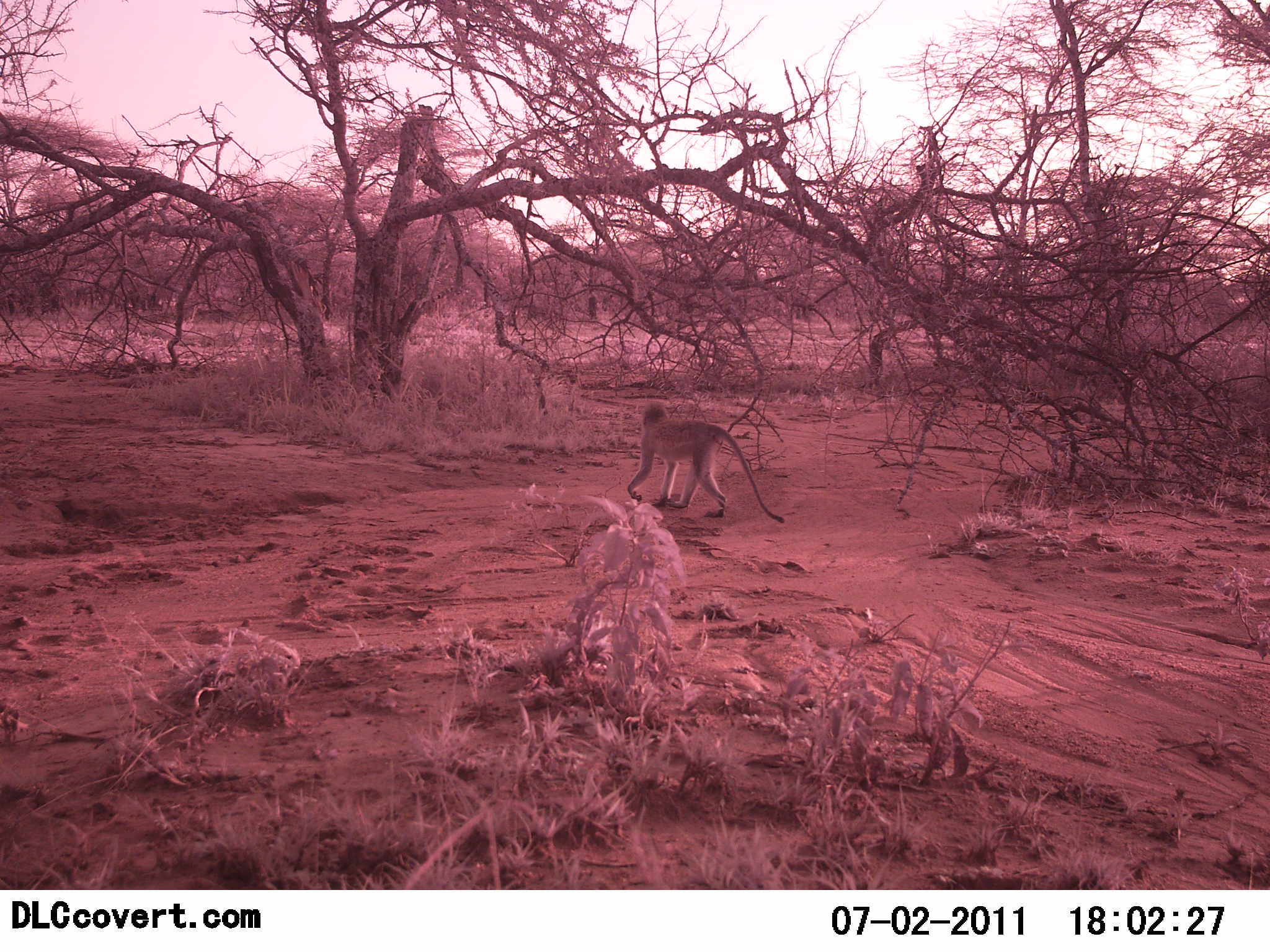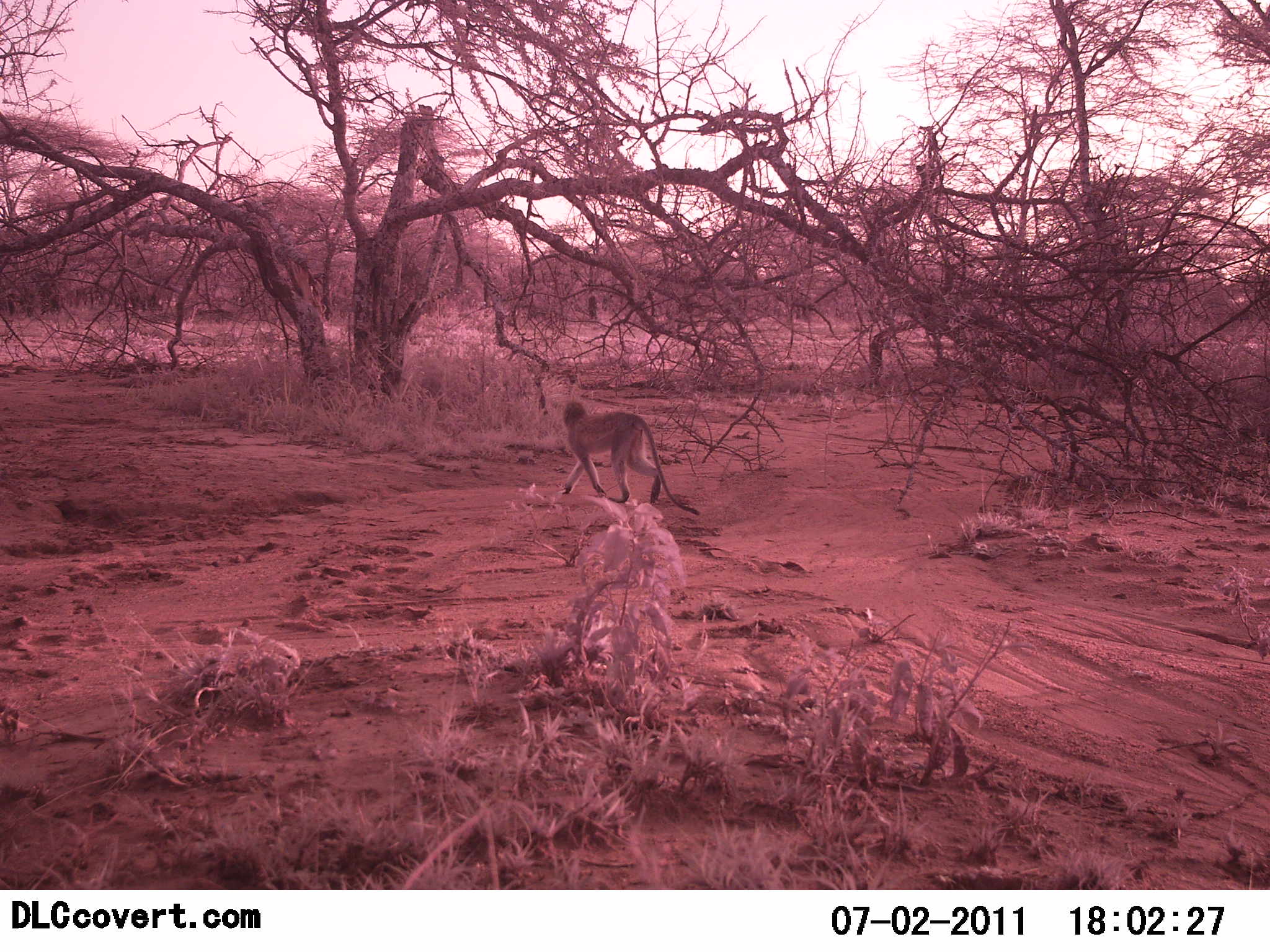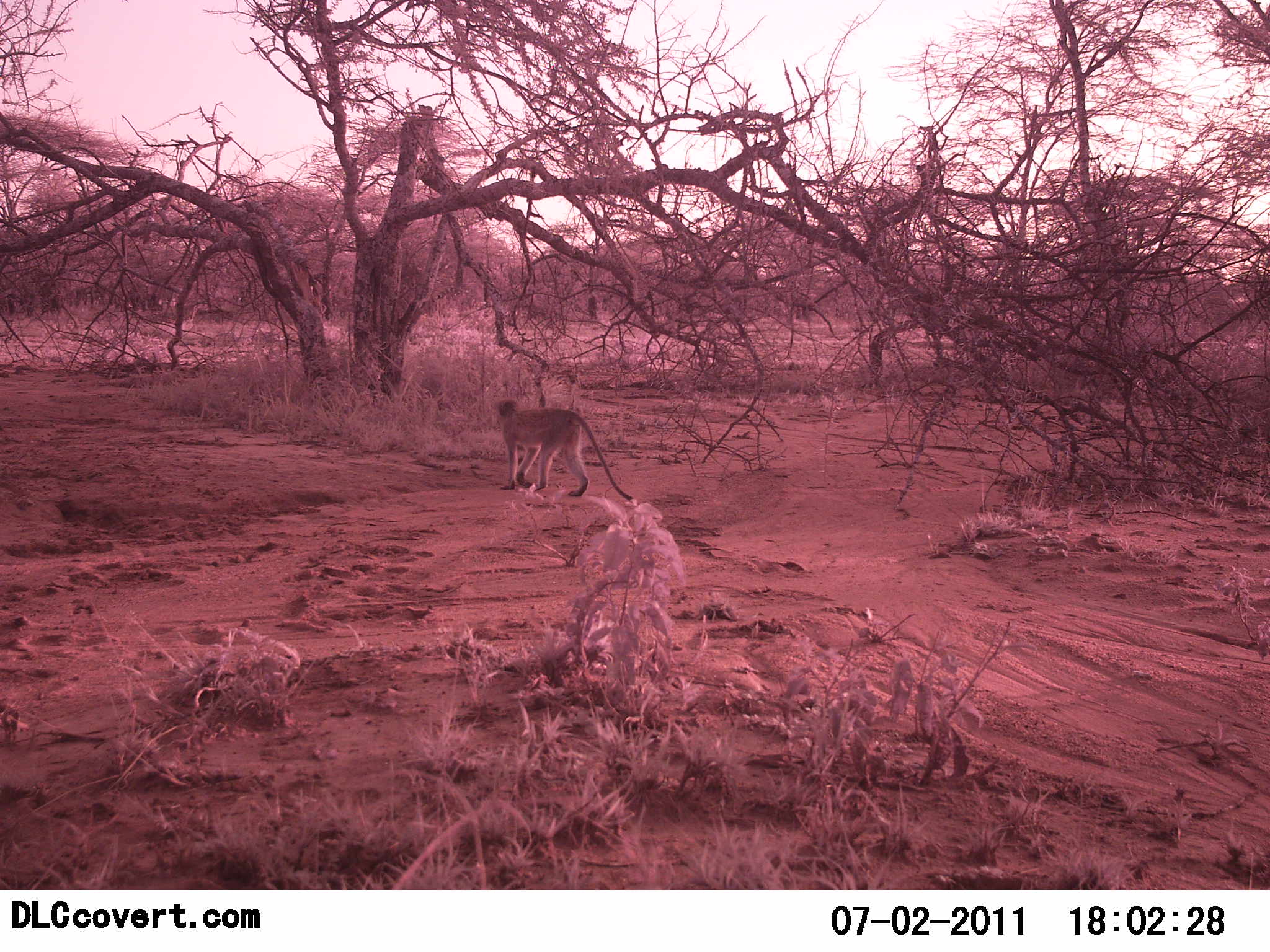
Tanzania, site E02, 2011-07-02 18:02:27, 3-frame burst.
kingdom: Animalia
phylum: Chordata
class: Mammalia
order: Primates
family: Cercopithecidae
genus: Chlorocebus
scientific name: Chlorocebus pygerythrus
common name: vervet monkey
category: monkeyvervet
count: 1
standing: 8%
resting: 0%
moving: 100%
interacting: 0%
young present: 0%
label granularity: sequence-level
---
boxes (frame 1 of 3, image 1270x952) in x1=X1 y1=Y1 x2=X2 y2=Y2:
animal: x1=626 y1=402 x2=784 y2=524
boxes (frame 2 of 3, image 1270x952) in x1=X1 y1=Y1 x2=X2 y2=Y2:
animal: x1=562 y1=401 x2=701 y2=516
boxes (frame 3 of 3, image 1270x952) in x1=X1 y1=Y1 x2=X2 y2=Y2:
animal: x1=496 y1=397 x2=634 y2=502